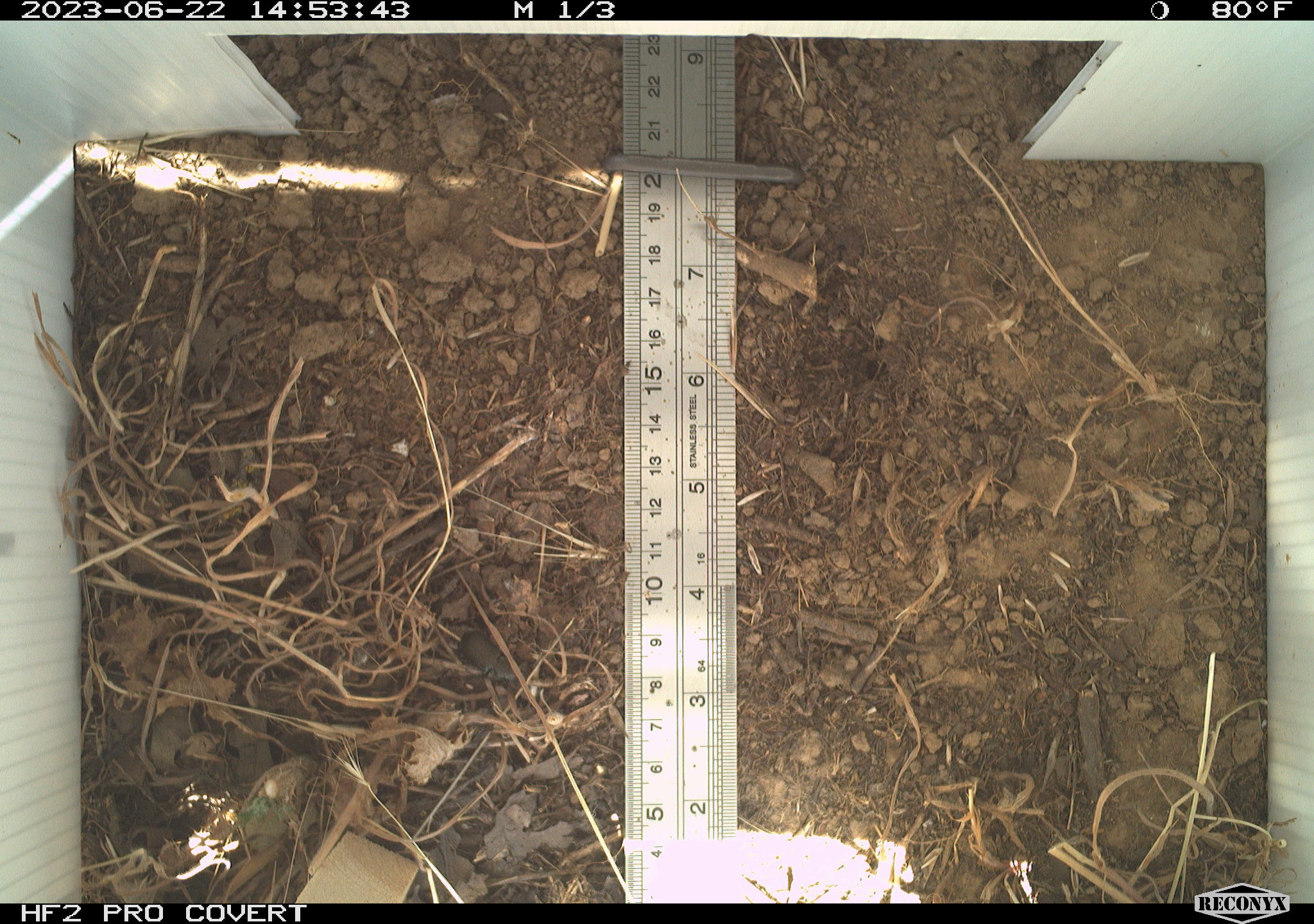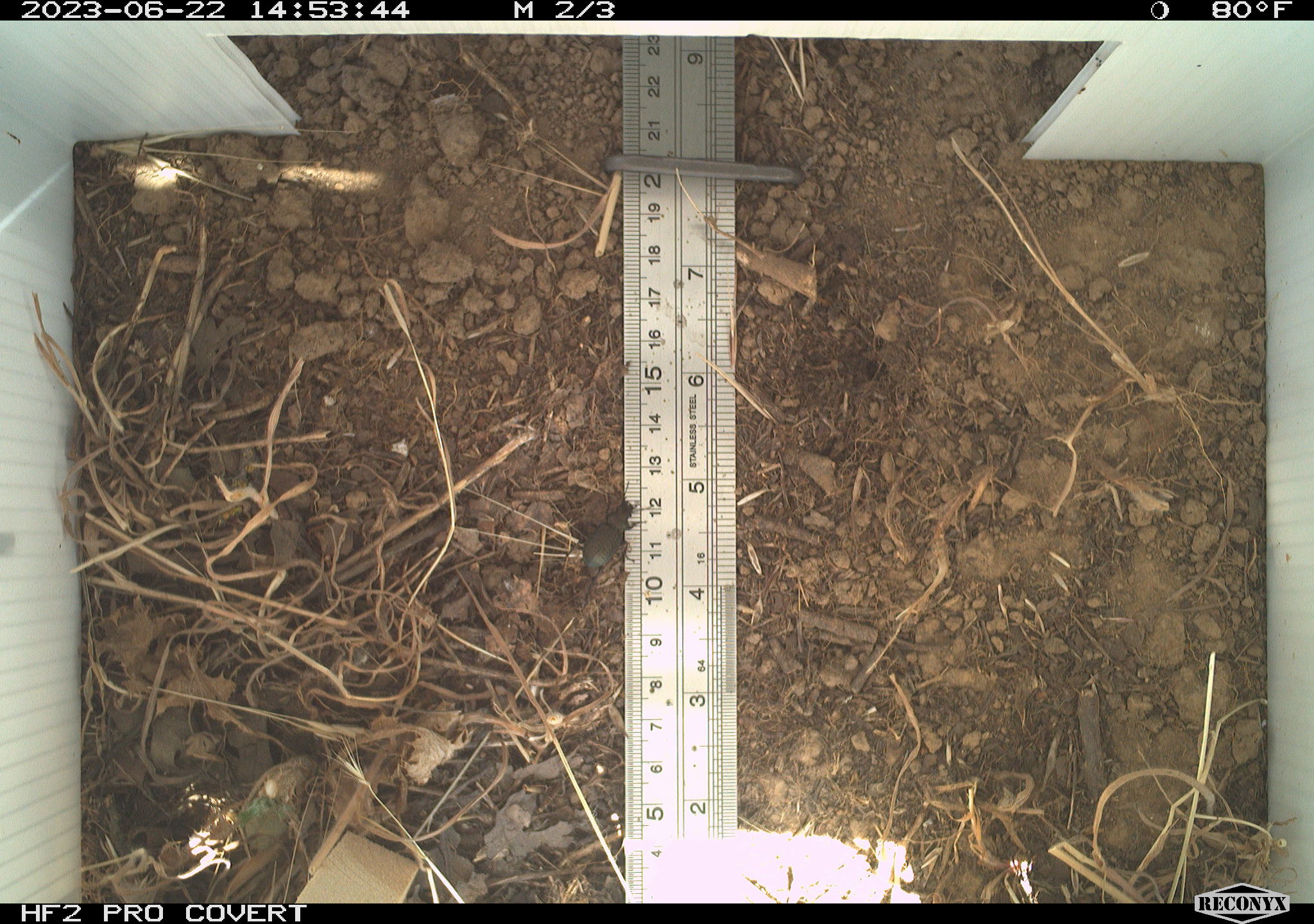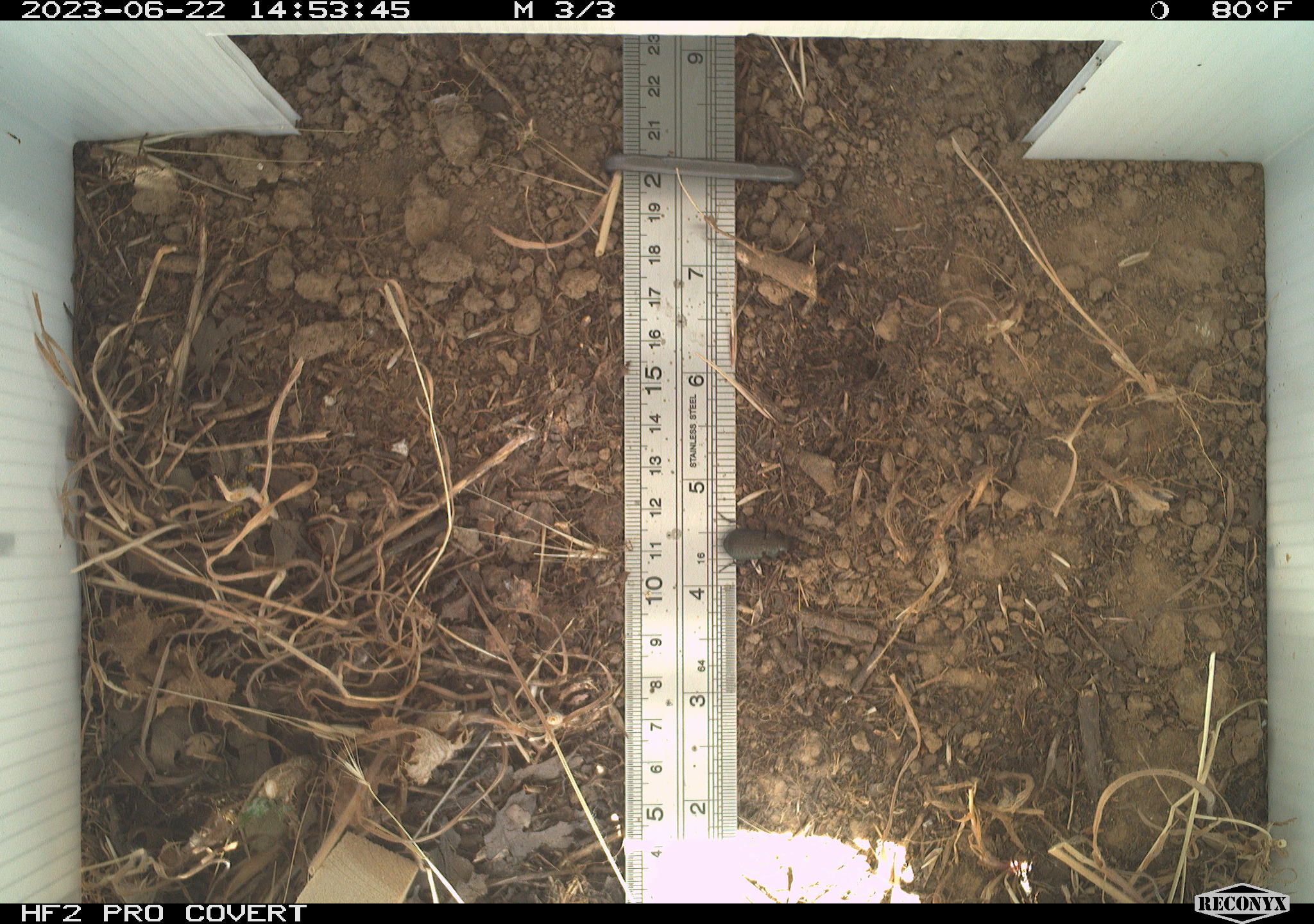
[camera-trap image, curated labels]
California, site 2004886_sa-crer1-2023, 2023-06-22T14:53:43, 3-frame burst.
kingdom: Animalia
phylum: Arthropoda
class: Insecta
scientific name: Insecta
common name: insect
Insect (Insecta).